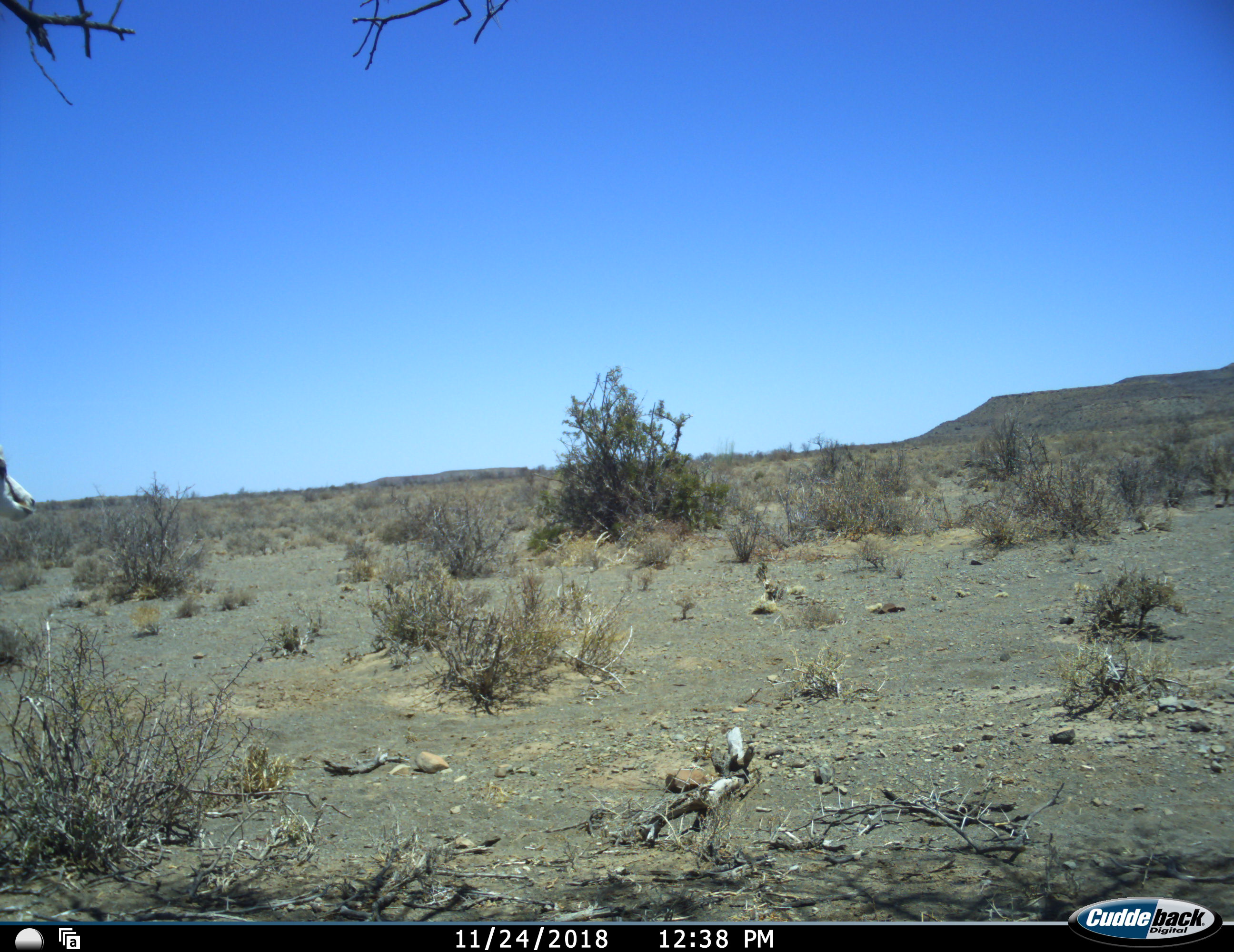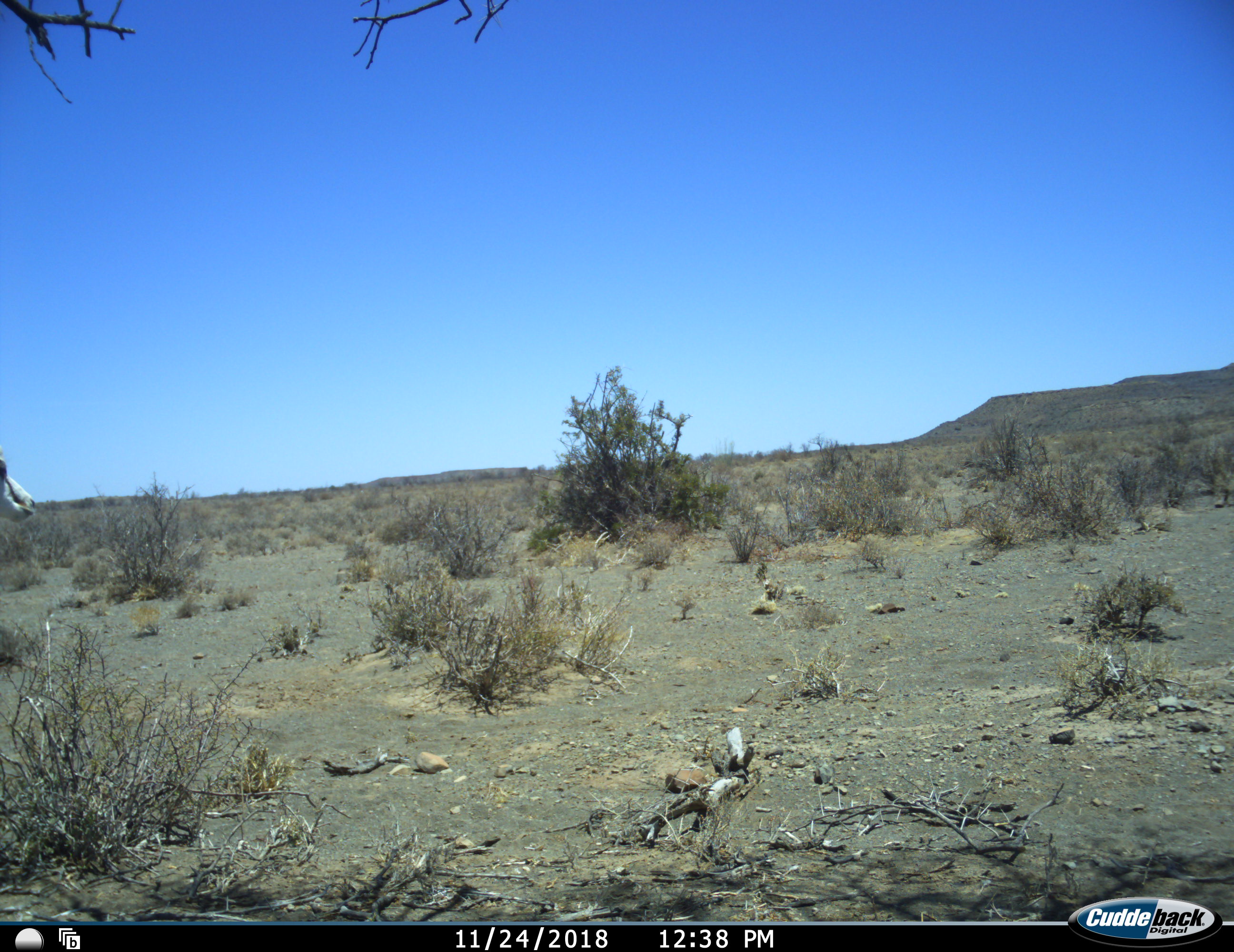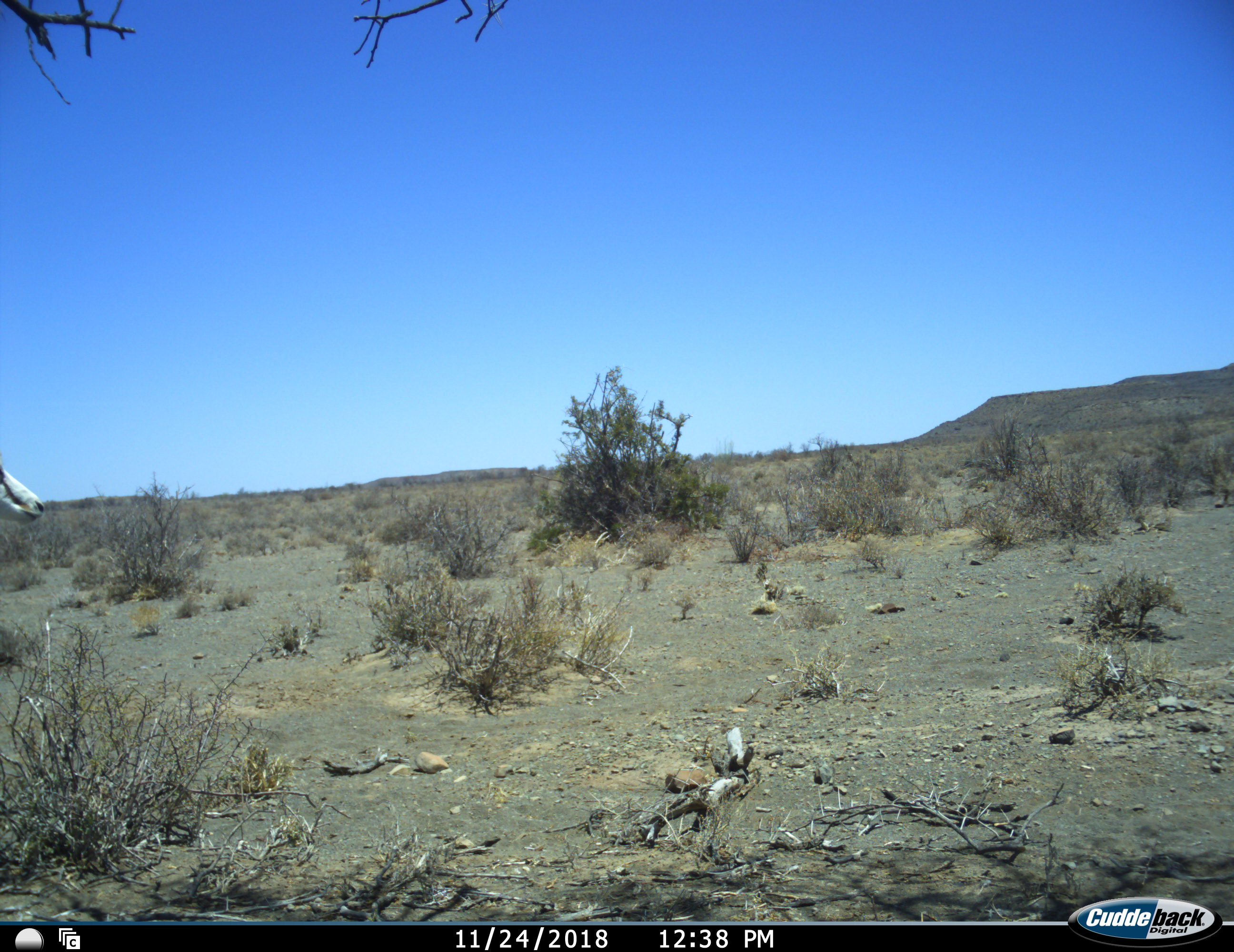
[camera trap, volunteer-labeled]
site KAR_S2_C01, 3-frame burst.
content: unidentified animal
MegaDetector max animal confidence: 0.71